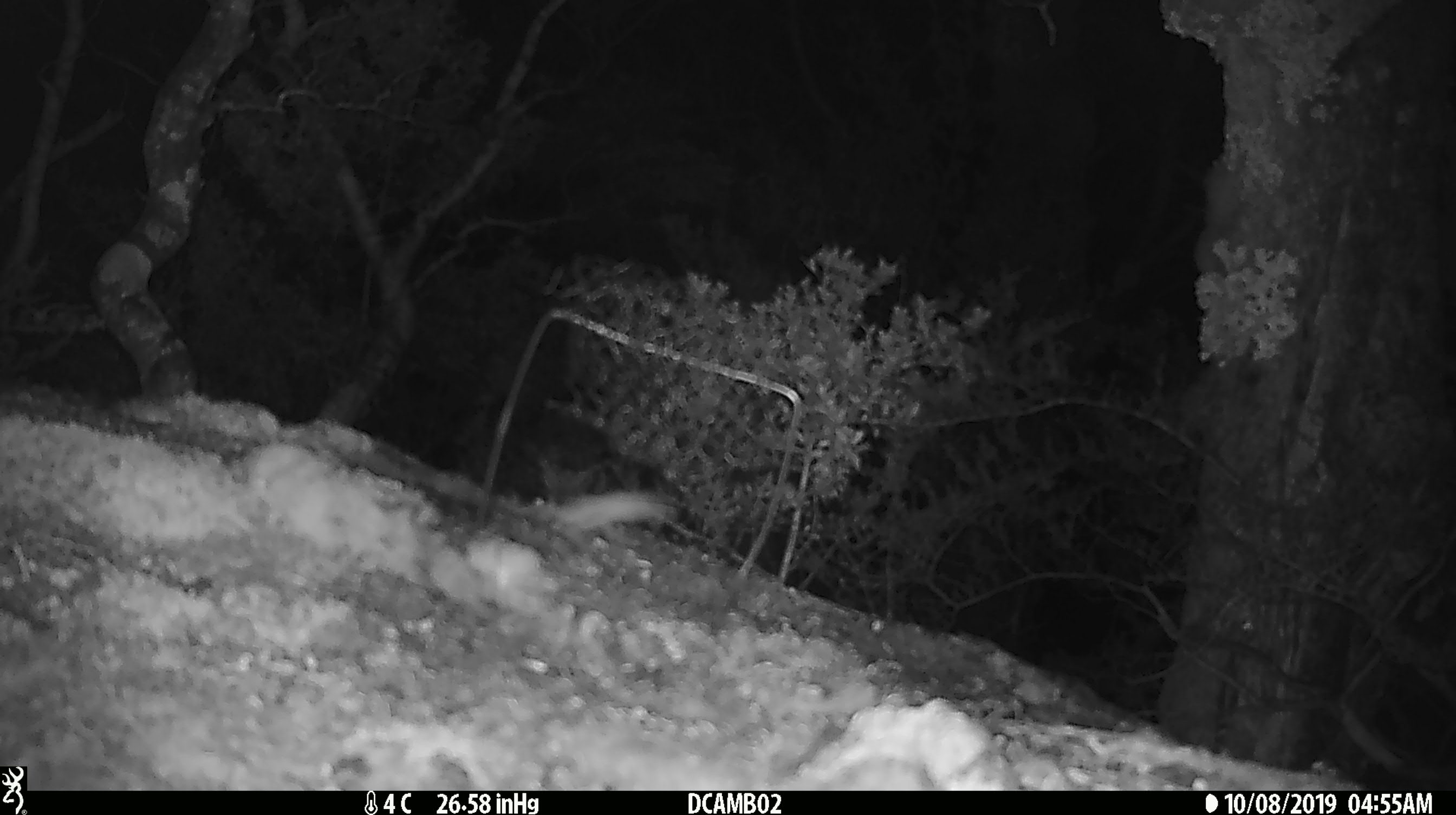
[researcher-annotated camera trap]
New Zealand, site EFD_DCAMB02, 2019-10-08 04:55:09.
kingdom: Animalia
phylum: Chordata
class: Mammalia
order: Rodentia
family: Muridae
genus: Mus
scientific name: Mus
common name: mouse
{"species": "mouse (Mus)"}